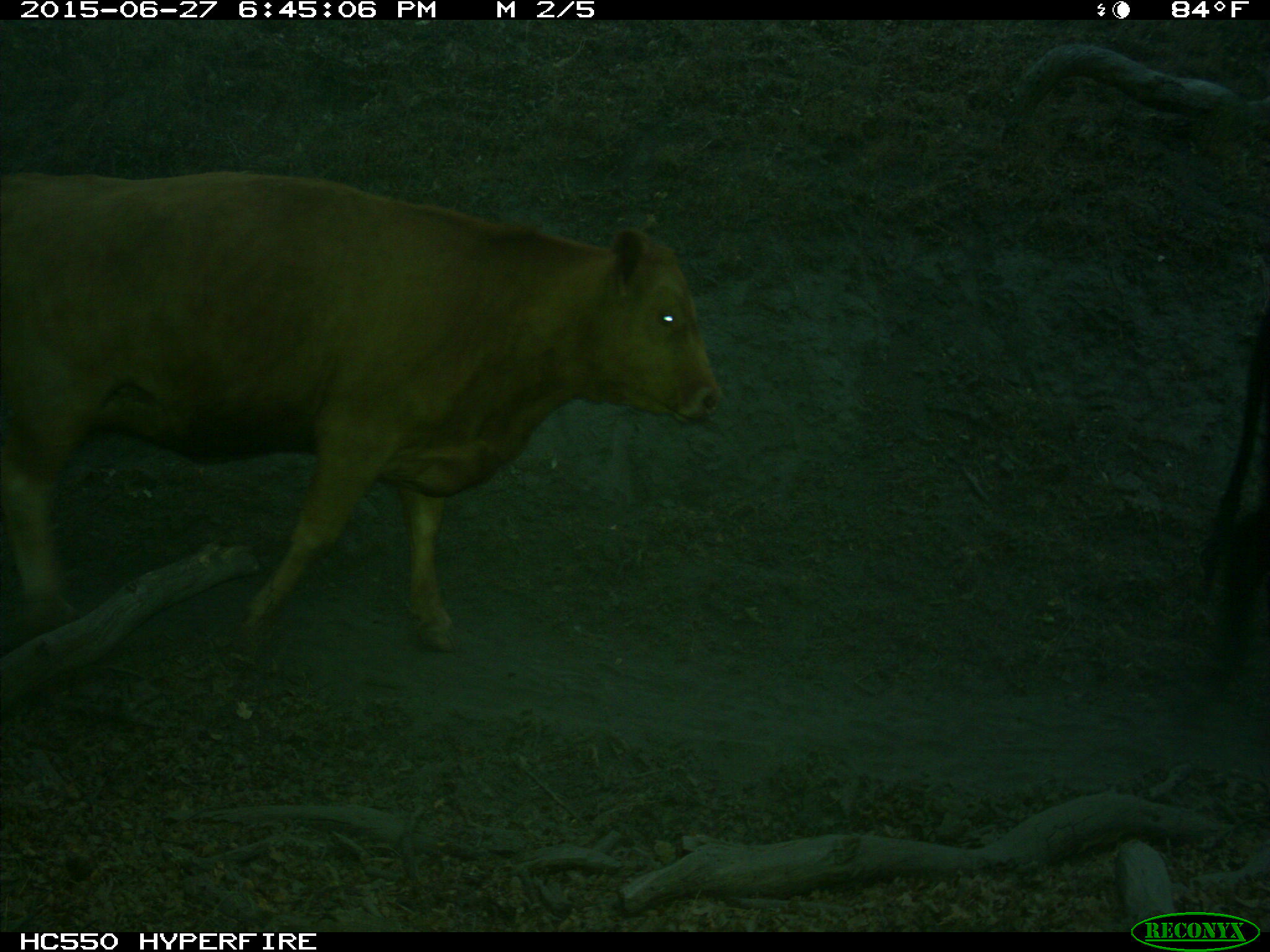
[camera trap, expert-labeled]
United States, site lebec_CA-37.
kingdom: Animalia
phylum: Chordata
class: Mammalia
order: Artiodactyla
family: Bovidae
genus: Bos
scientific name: Bos taurus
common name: domestic cow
Bos taurus (domestic cow).